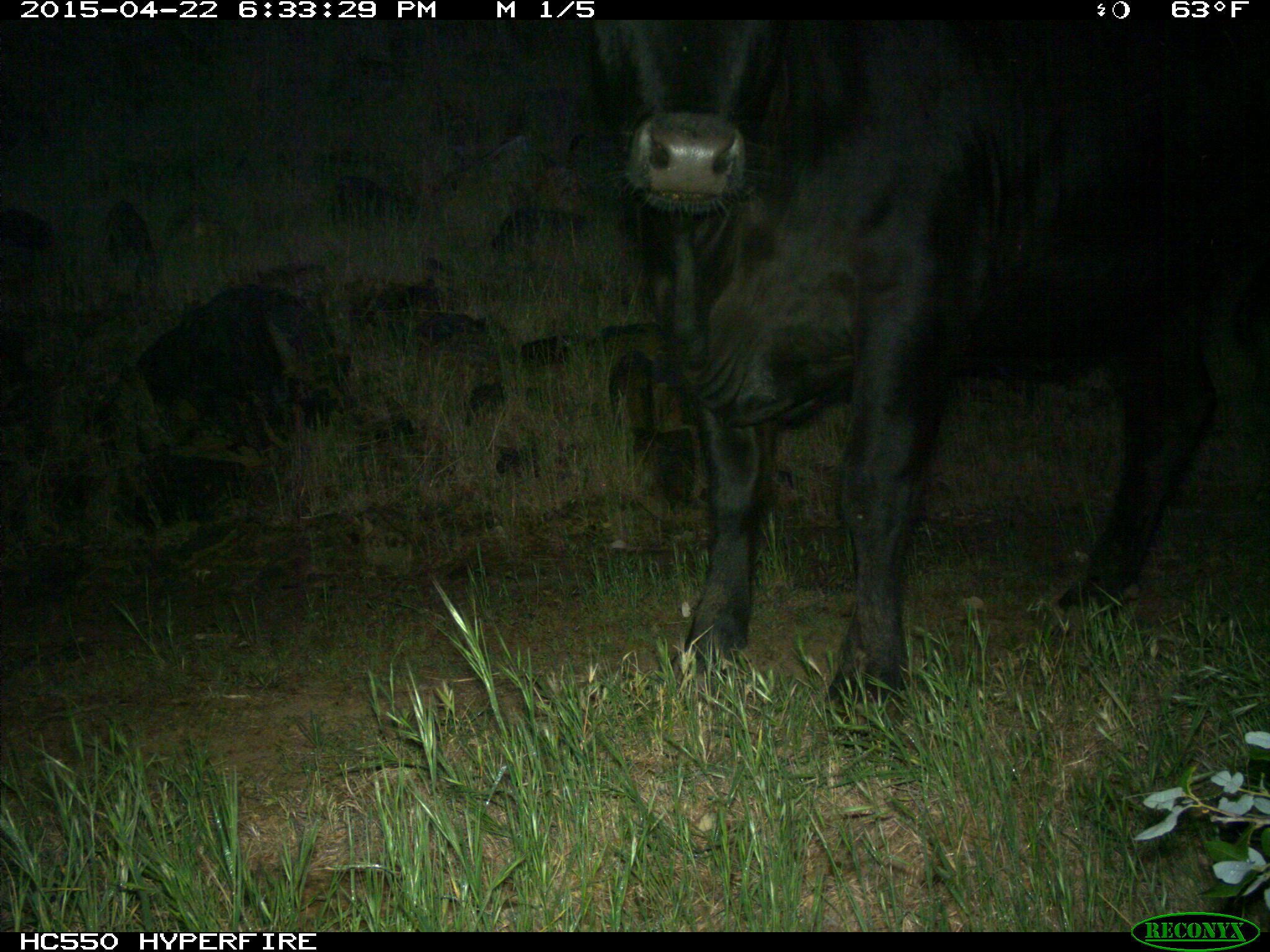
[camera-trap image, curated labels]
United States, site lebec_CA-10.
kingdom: Animalia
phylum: Chordata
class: Mammalia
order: Artiodactyla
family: Bovidae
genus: Bos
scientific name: Bos taurus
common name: domestic cow